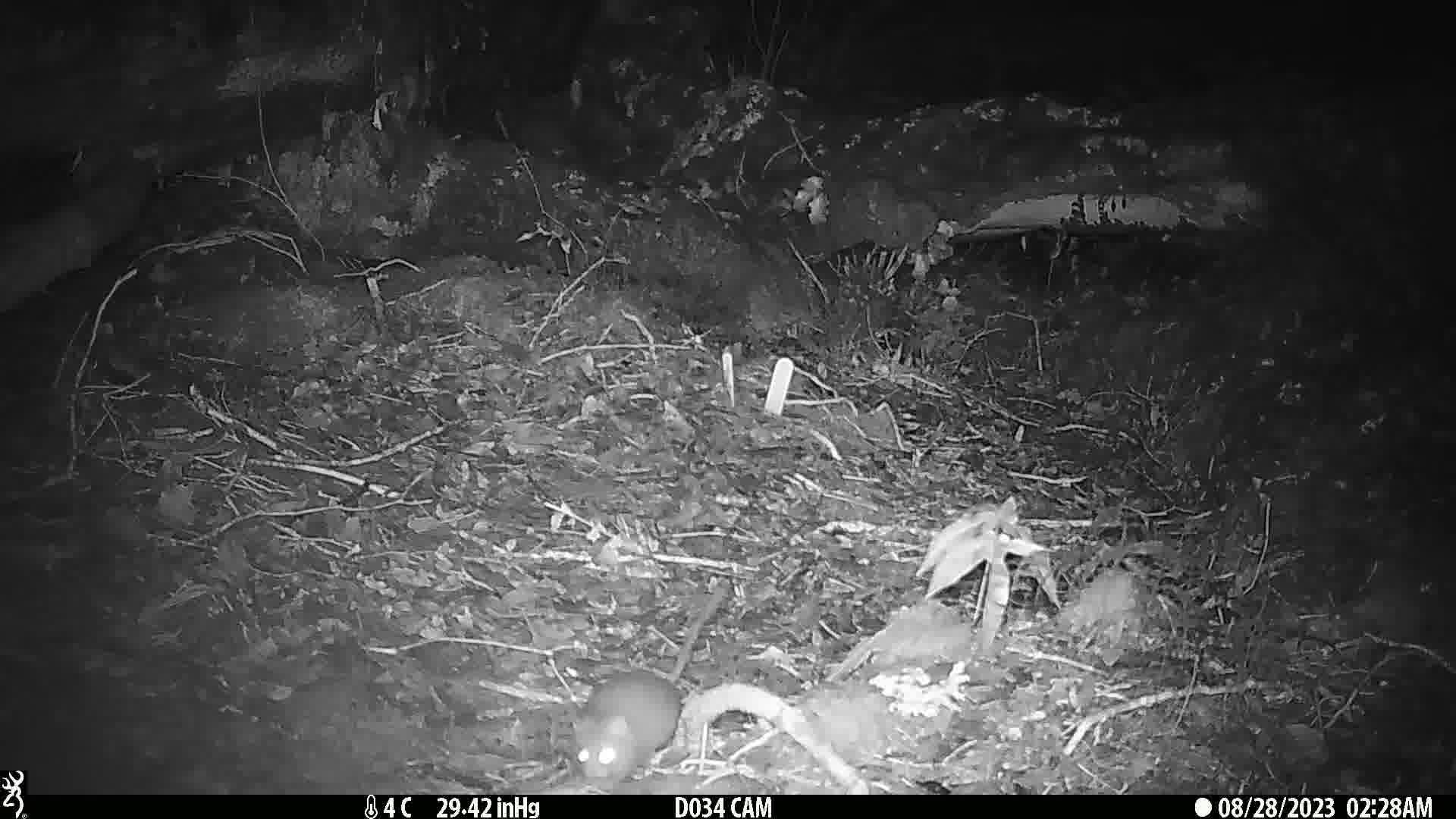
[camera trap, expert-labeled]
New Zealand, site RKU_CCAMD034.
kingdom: Animalia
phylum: Chordata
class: Mammalia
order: Rodentia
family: Muridae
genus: Rattus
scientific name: Rattus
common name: rat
Rat (Rattus).